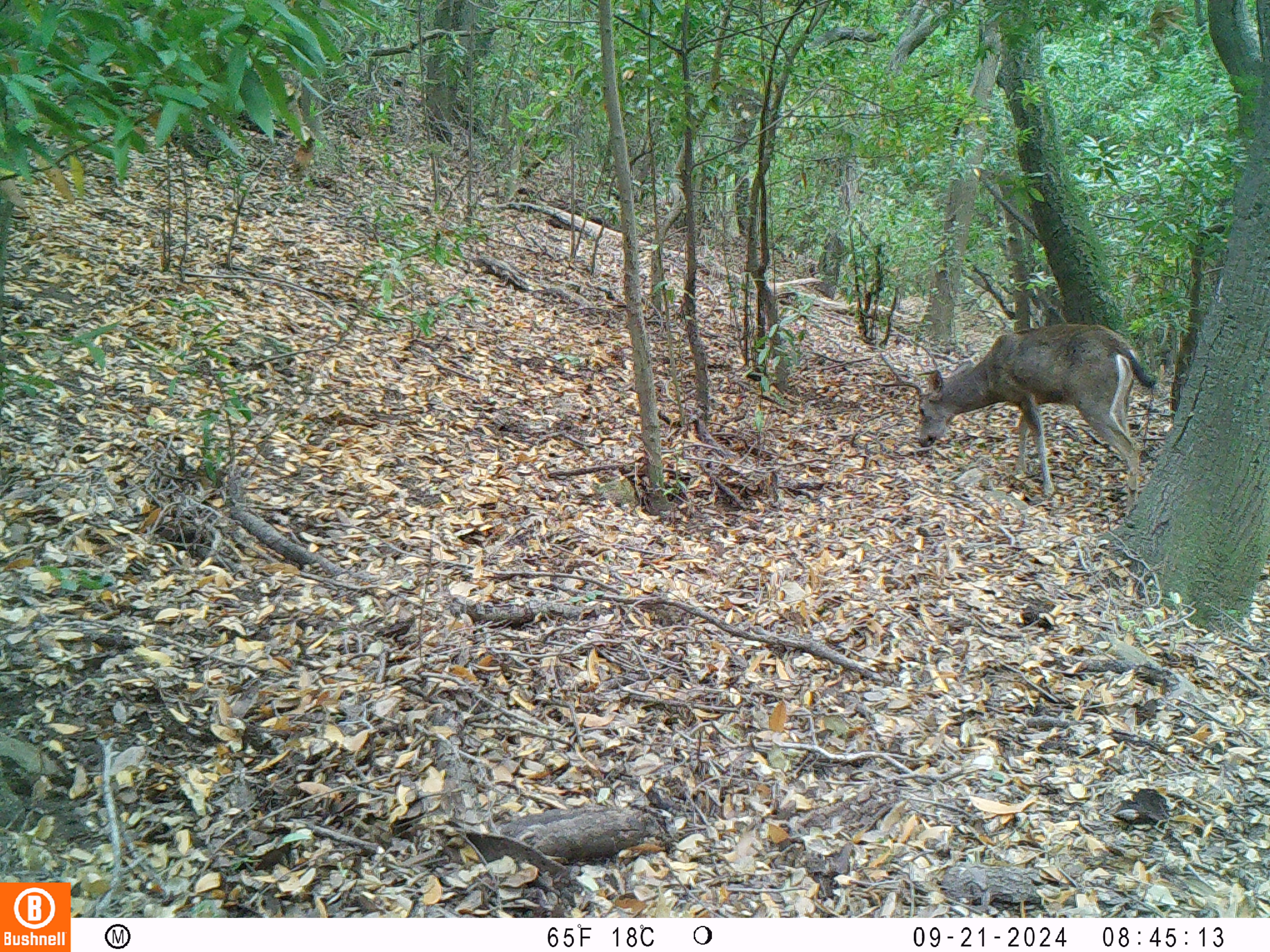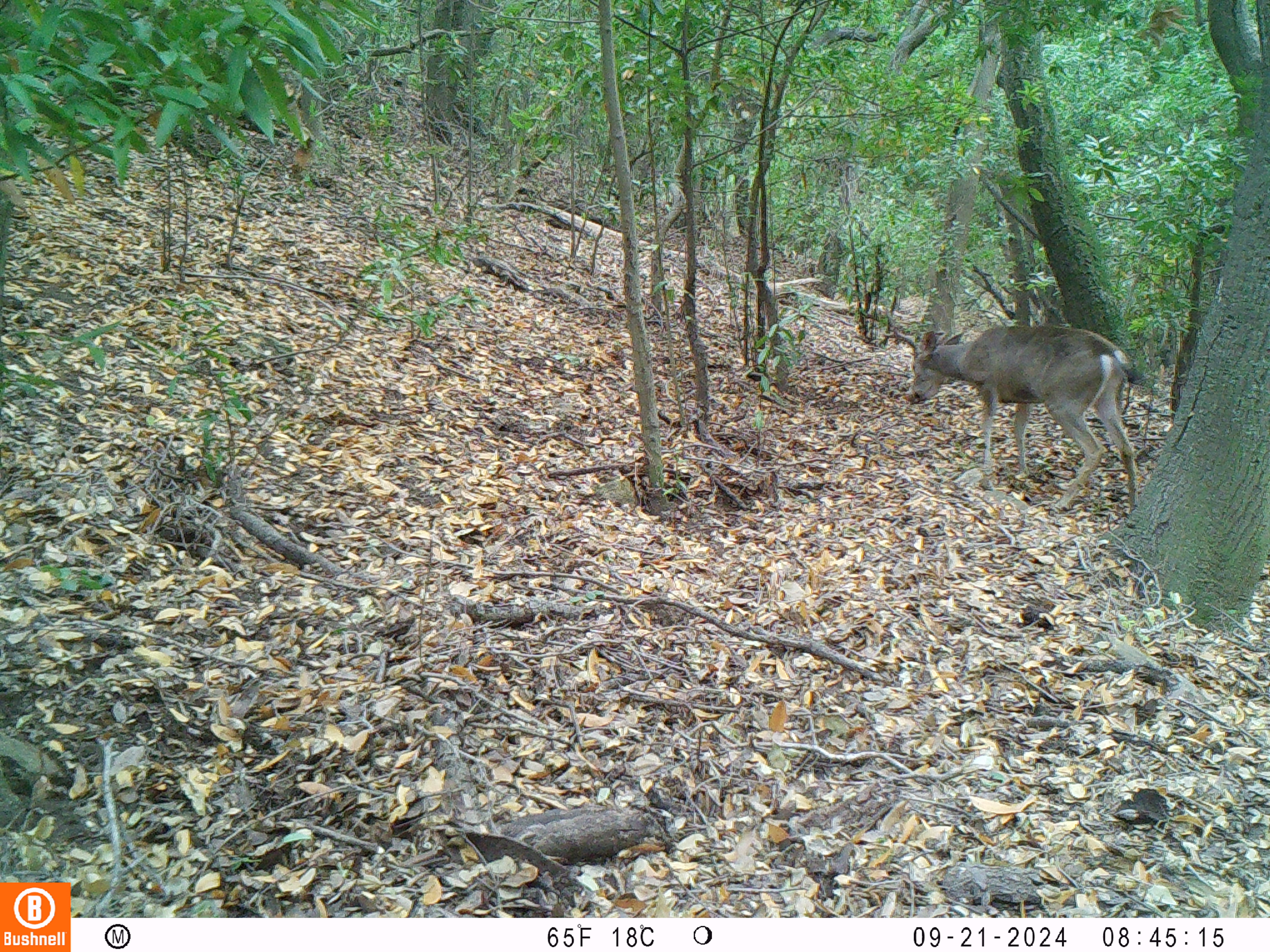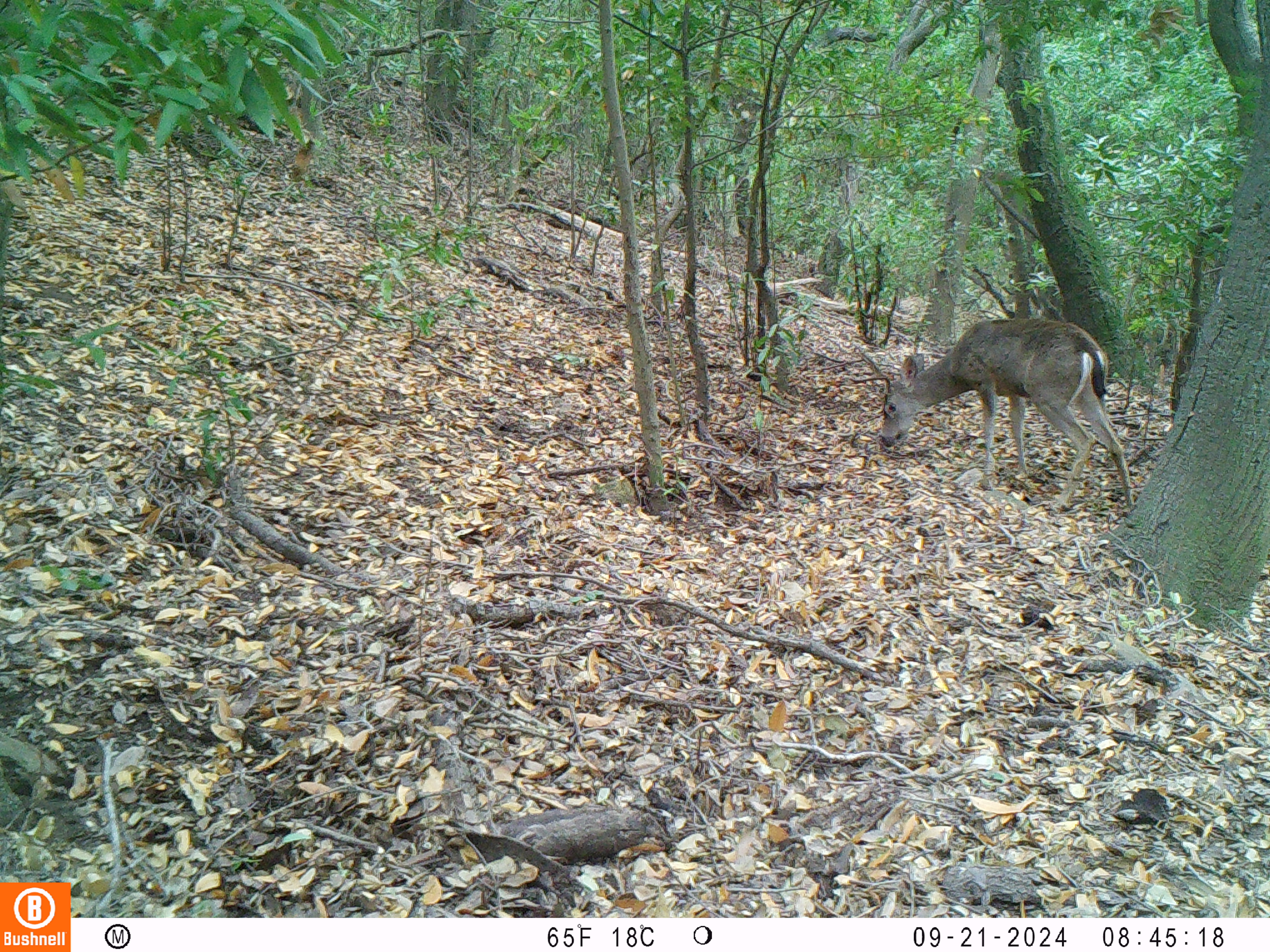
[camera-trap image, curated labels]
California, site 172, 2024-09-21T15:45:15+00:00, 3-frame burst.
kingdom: Animalia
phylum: Chordata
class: Mammalia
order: Artiodactyla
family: Cervidae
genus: Odocoileus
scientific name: Odocoileus hemionus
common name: mule deer